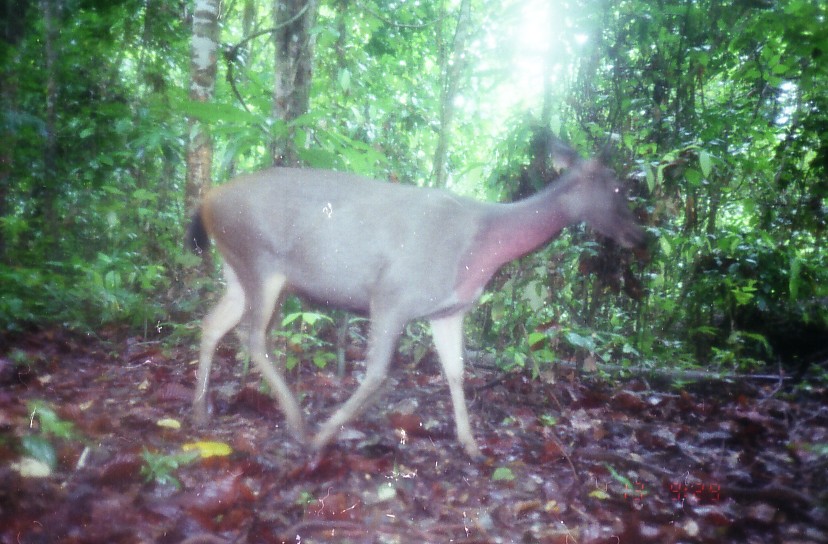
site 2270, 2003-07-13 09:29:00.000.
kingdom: Animalia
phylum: Chordata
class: Mammalia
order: Artiodactyla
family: Cervidae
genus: Rusa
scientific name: Rusa unicolor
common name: sambar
Rusa unicolor (sambar), count 1.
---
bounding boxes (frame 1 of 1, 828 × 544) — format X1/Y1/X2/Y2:
rusa unicolor: 184/132/645/465